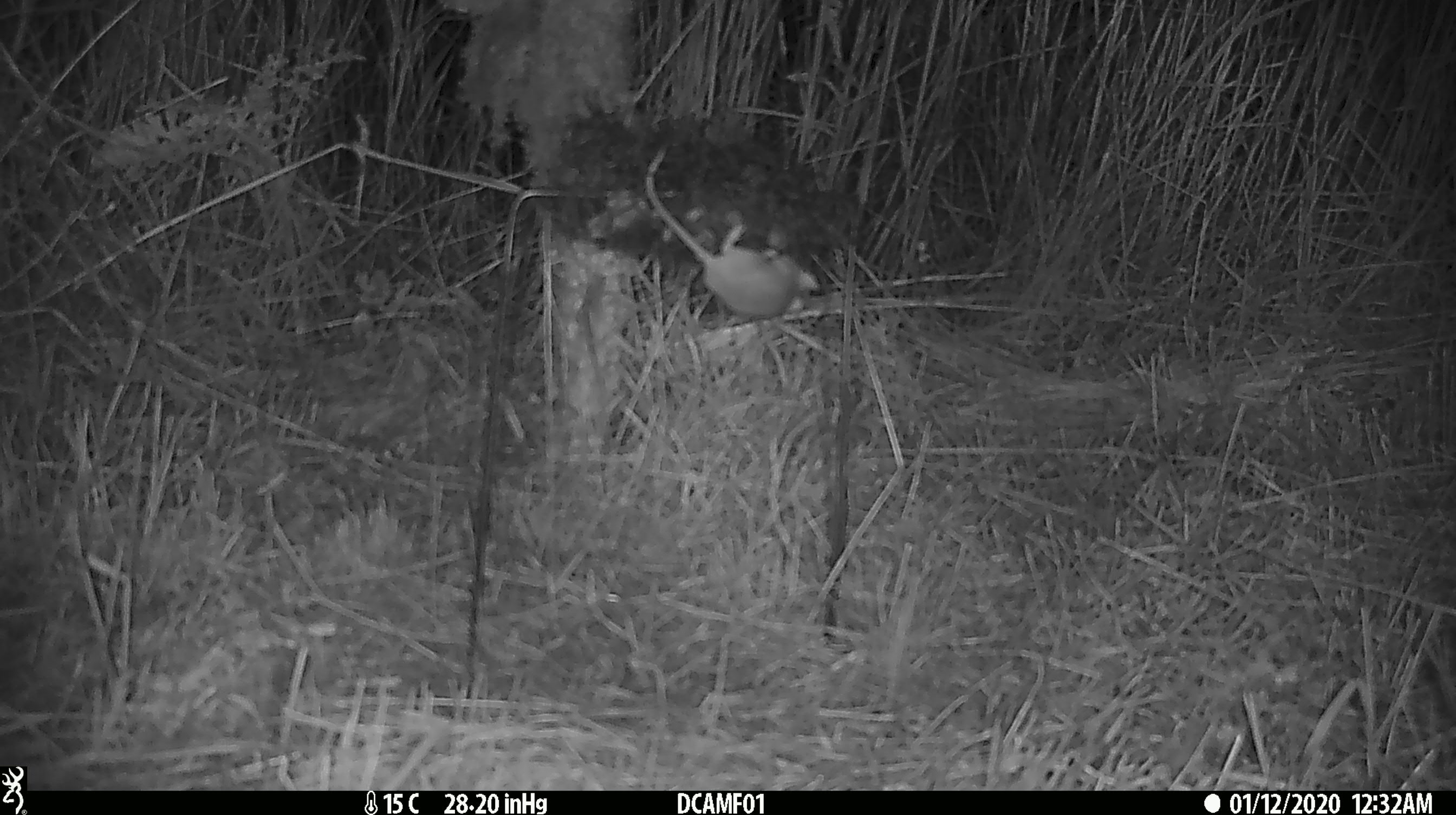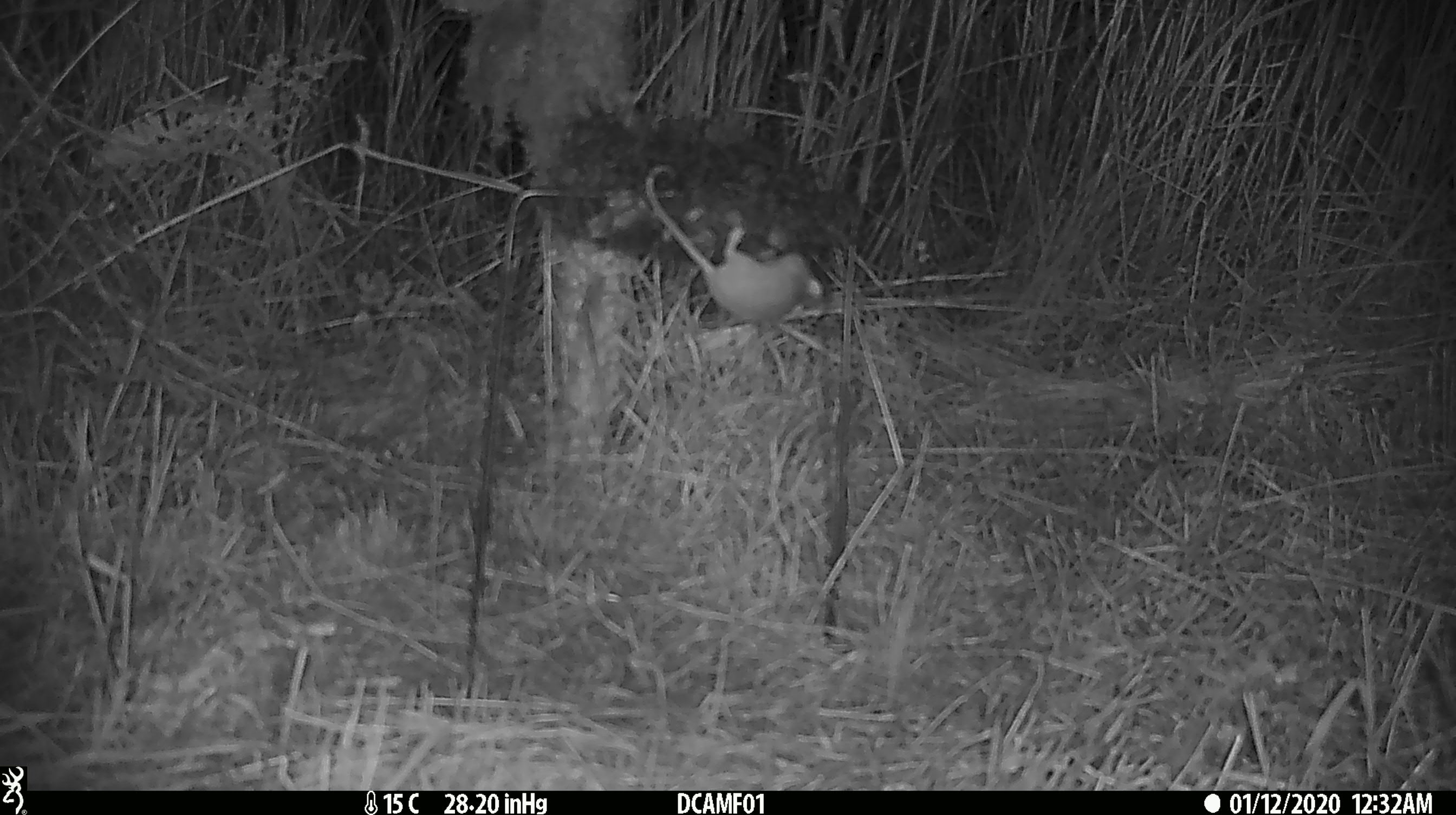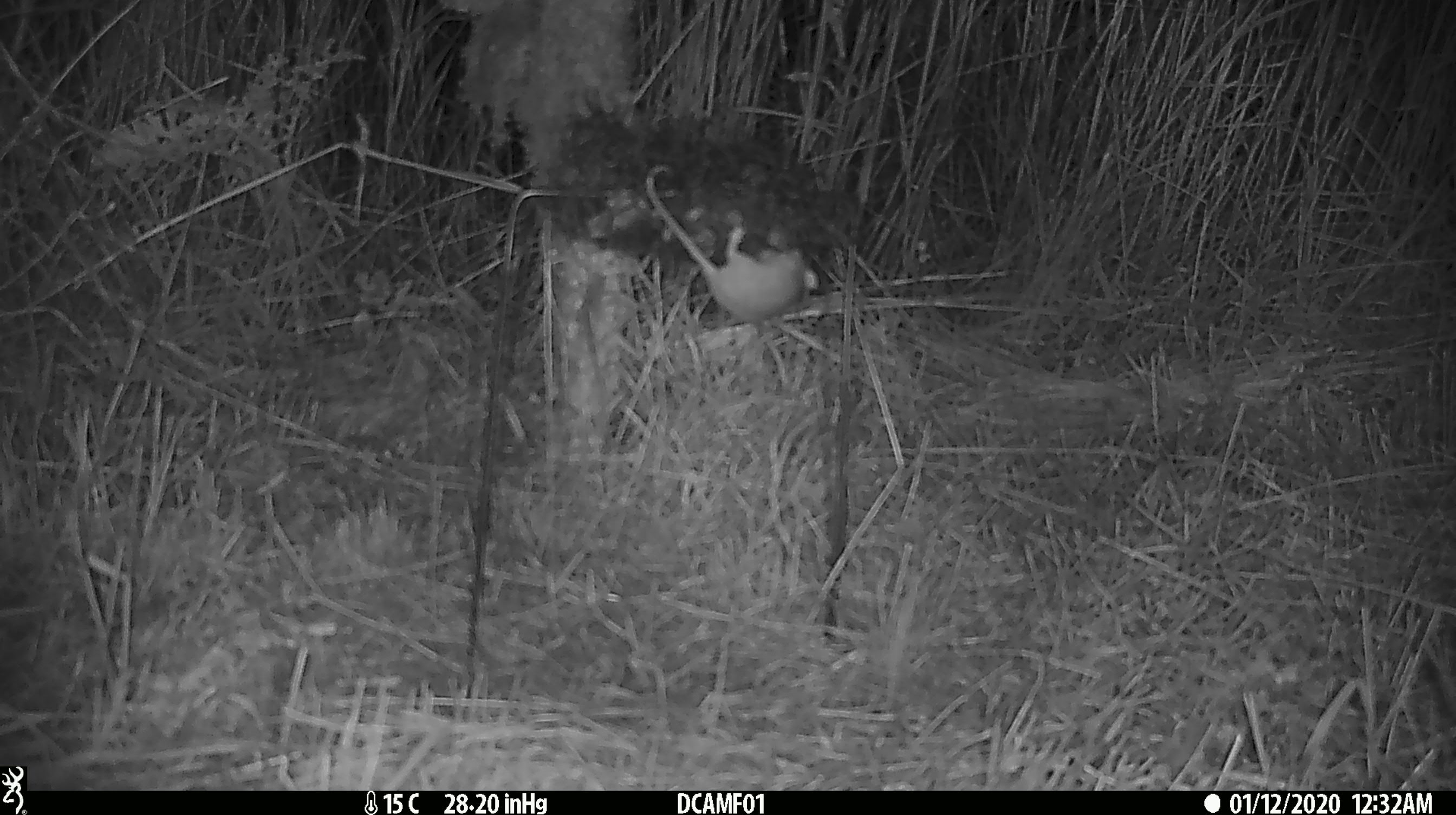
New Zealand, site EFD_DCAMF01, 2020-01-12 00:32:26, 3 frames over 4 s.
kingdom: Animalia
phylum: Chordata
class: Mammalia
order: Rodentia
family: Muridae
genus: Mus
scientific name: Mus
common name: mouse